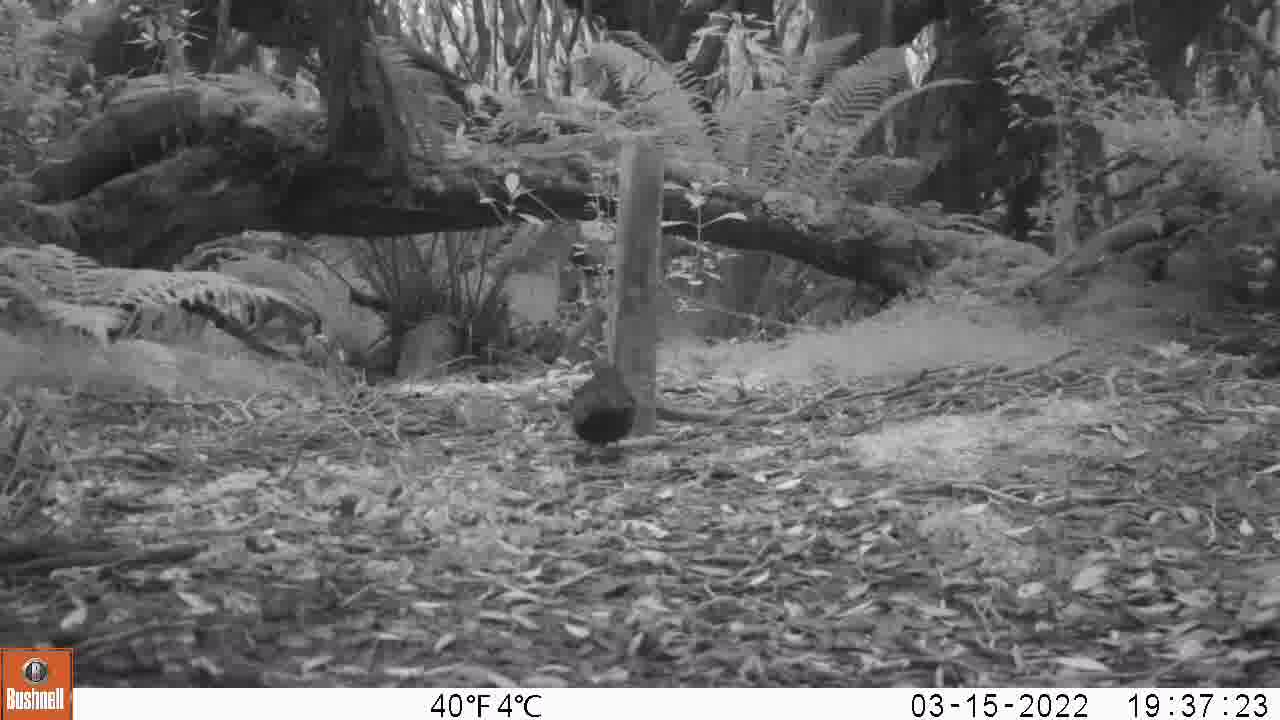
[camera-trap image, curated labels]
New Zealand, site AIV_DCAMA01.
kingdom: Animalia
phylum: Chordata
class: Aves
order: Passeriformes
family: Turdidae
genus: Turdus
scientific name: Turdus merula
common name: eurasian blackbird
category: blackbird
Blackbird (eurasian blackbird) (Turdus merula).